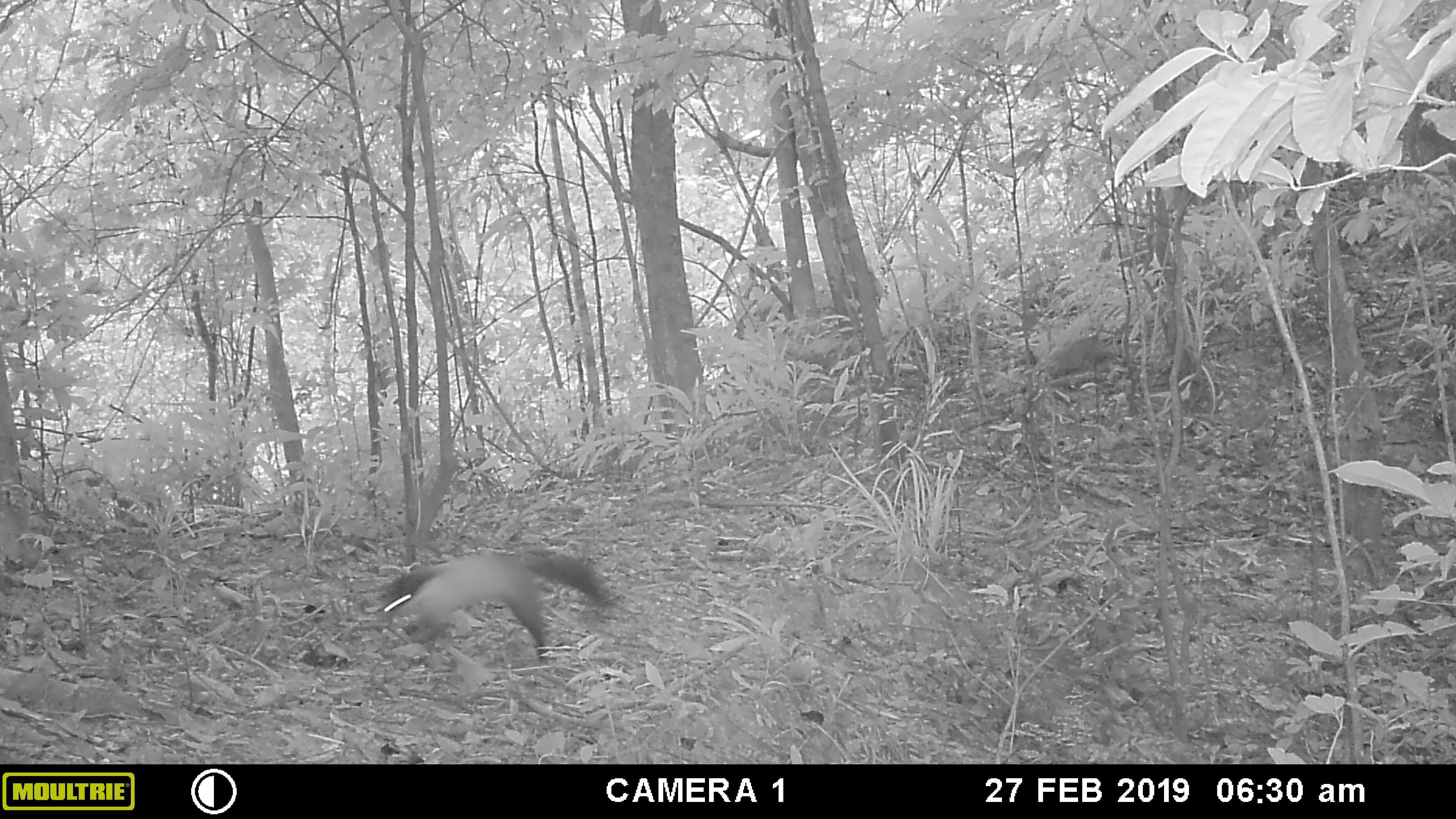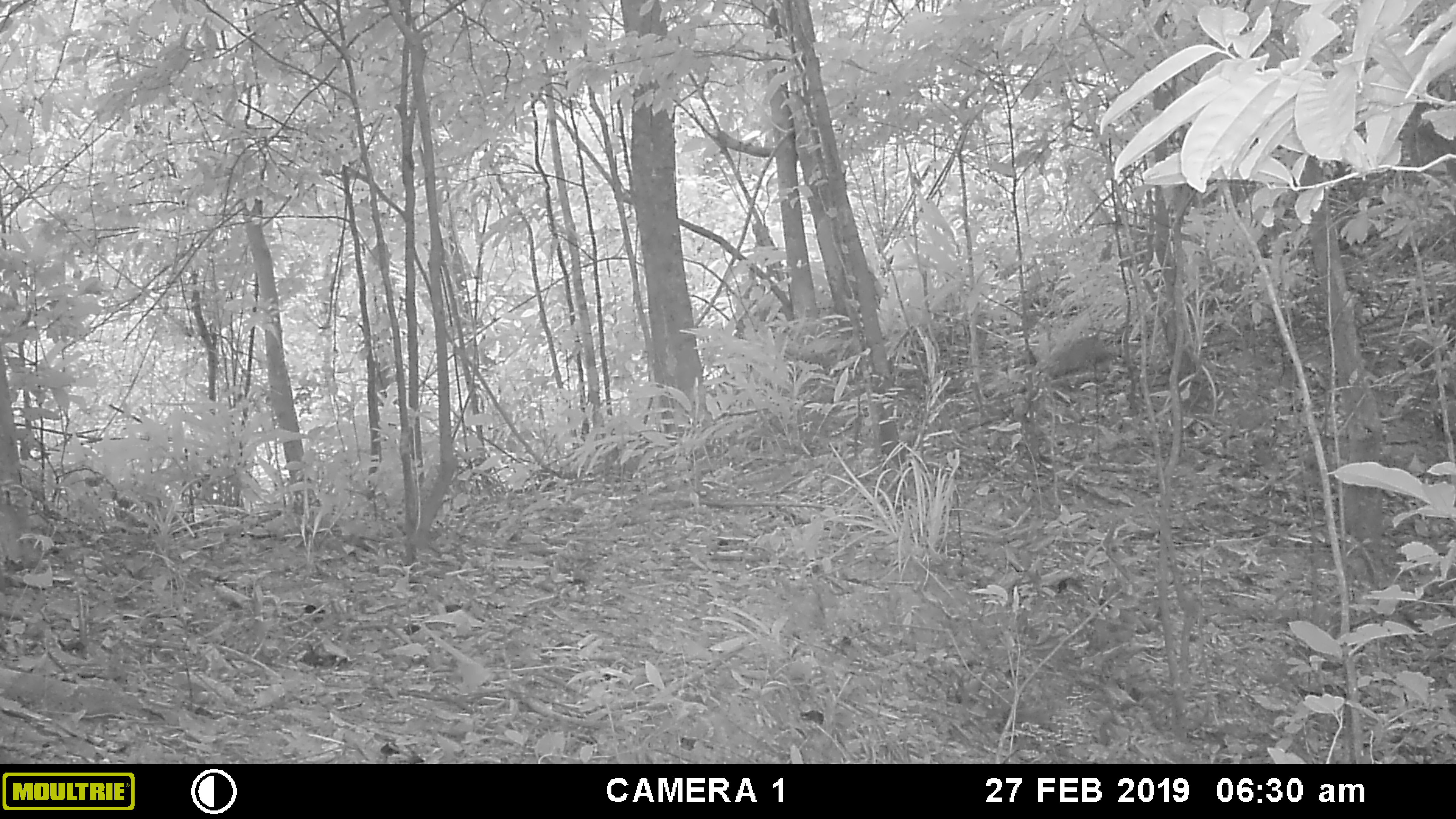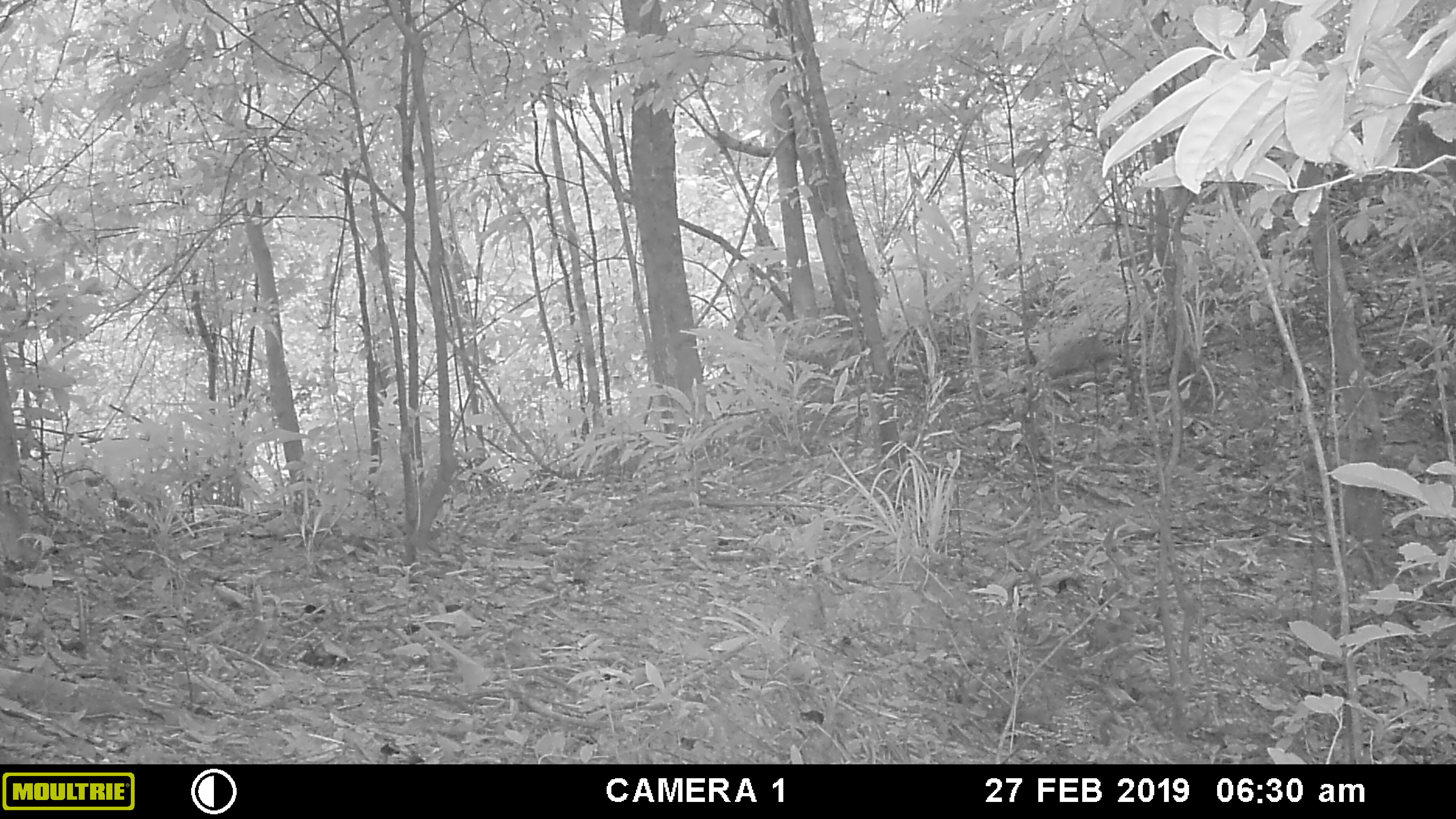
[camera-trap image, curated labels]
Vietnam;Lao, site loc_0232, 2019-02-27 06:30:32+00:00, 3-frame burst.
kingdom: Animalia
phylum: Chordata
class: Mammalia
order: Carnivora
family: Mustelidae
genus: Martes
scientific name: Martes flavigula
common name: yellow-throated marten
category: yellow throated marten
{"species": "yellow throated marten (yellow-throated marten) (Martes flavigula)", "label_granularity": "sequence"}